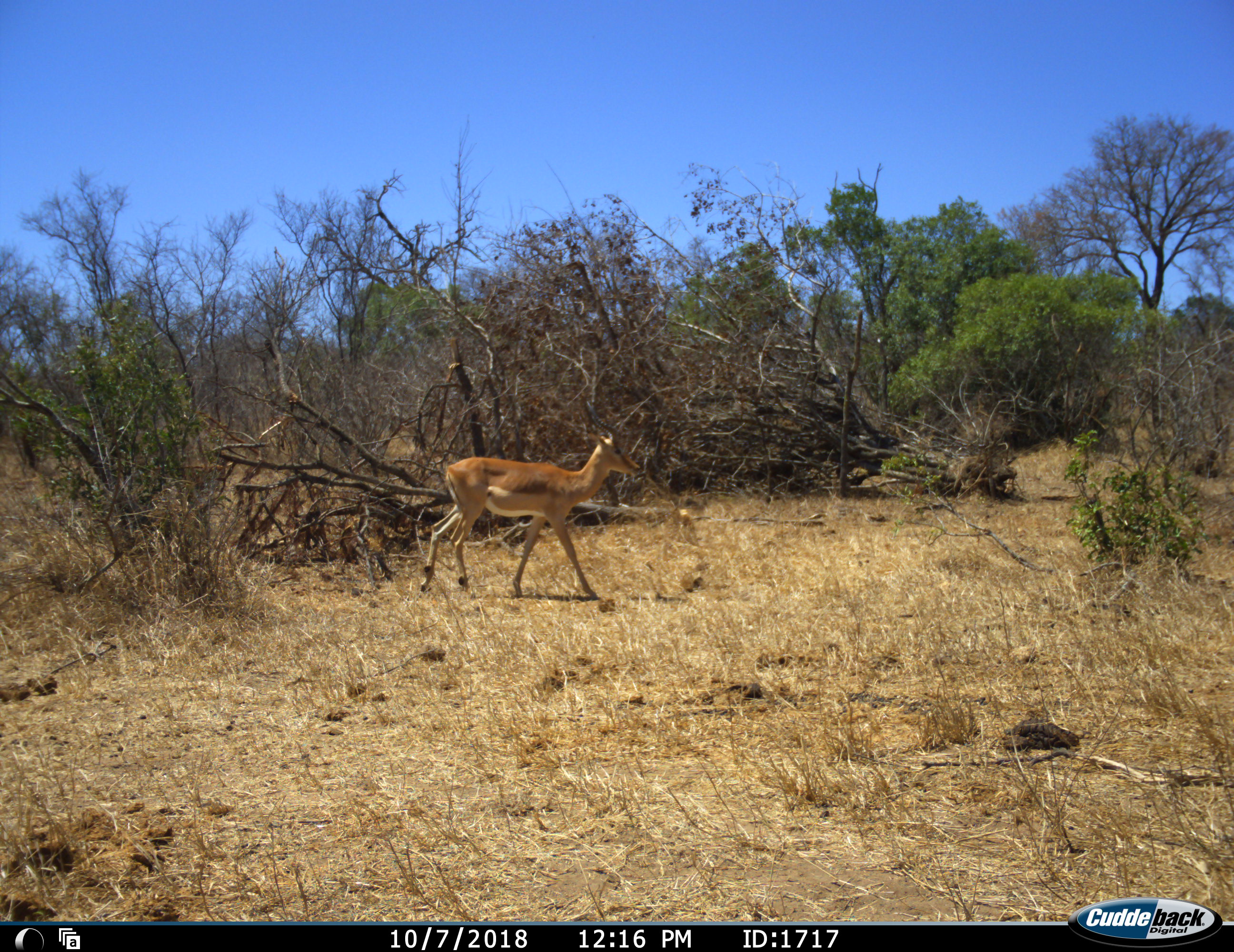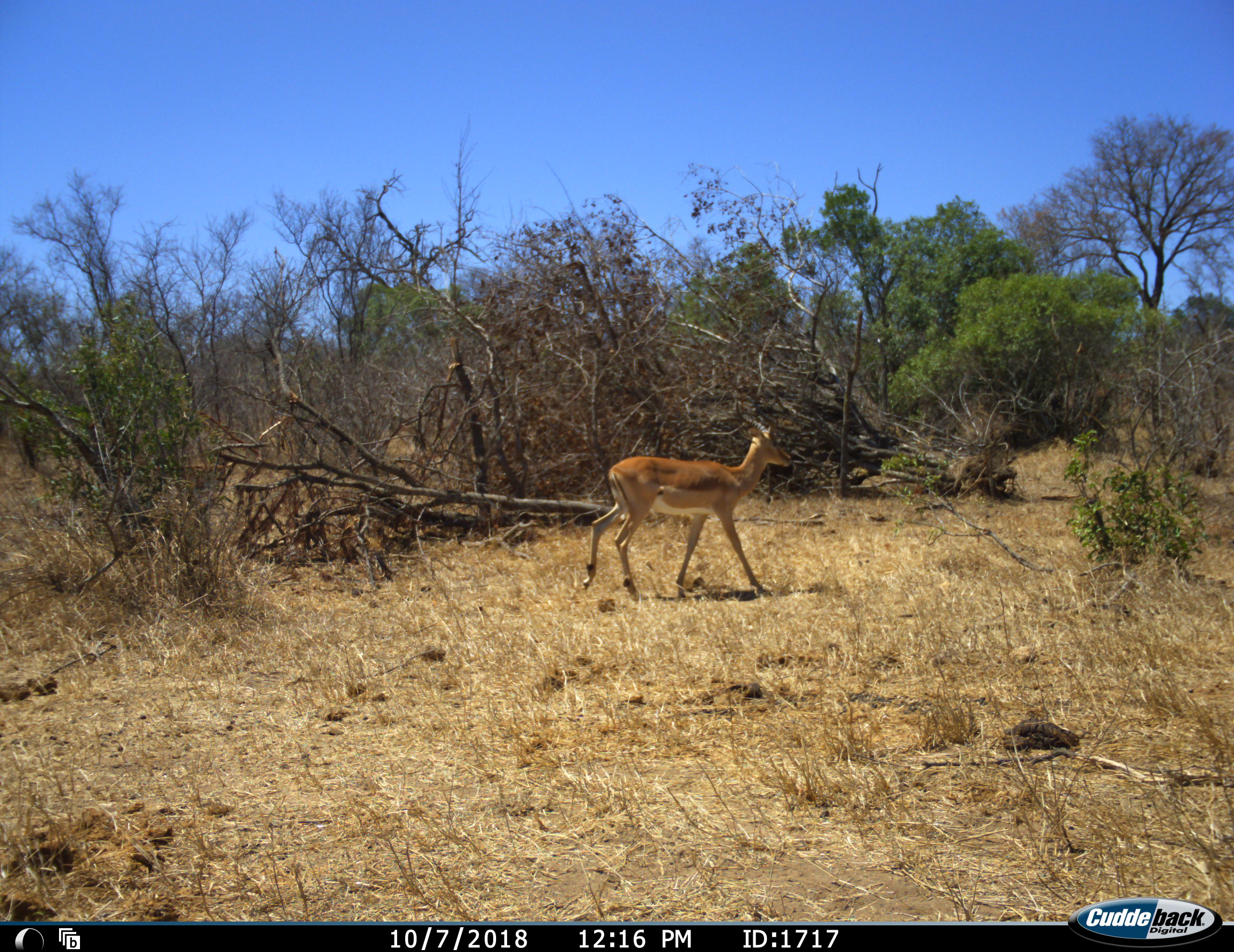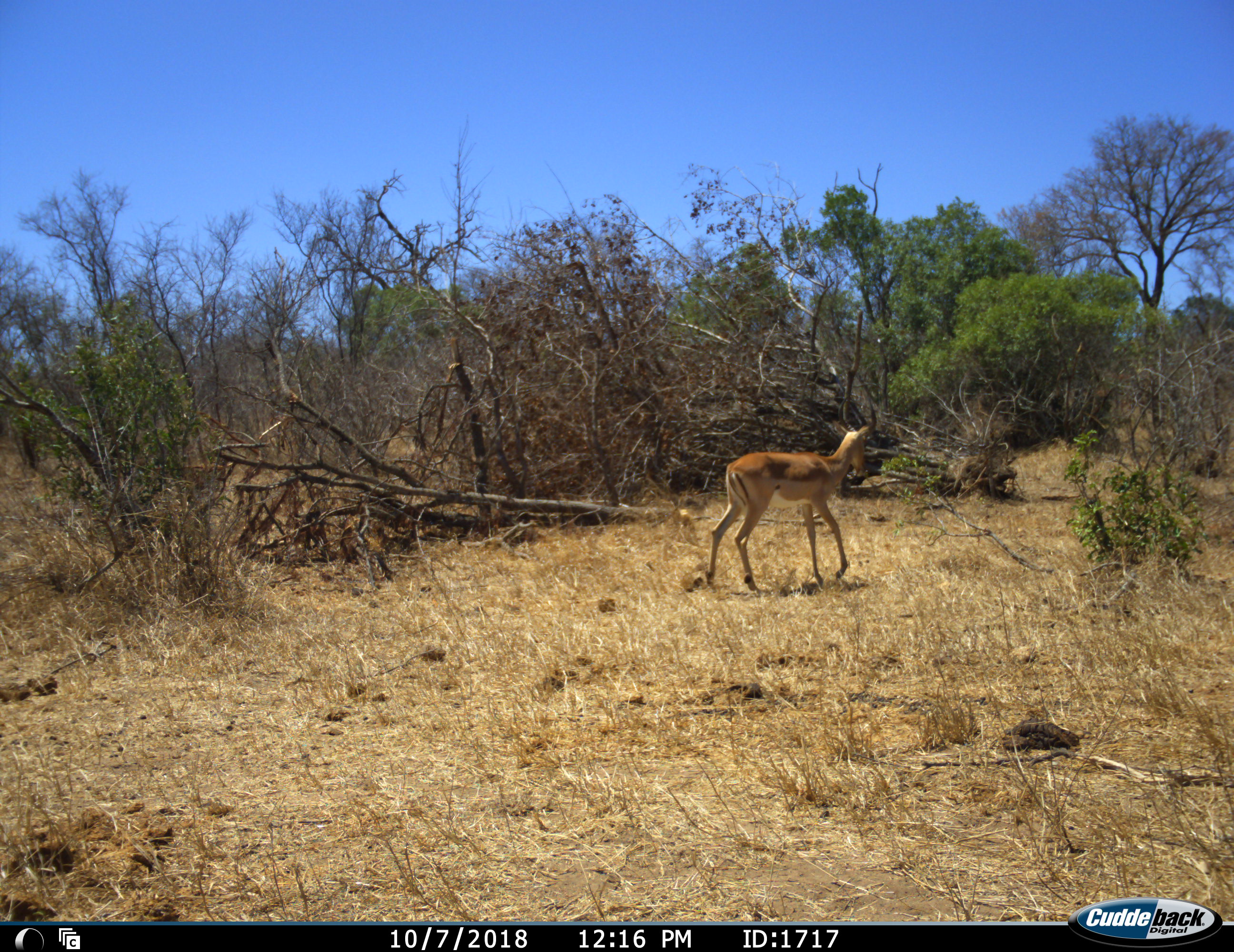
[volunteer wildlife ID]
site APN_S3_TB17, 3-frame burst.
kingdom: Animalia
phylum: Chordata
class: Mammalia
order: Artiodactyla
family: Bovidae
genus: Aepyceros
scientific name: Aepyceros melampus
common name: impala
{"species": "impala (Aepyceros melampus)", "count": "1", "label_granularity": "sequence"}